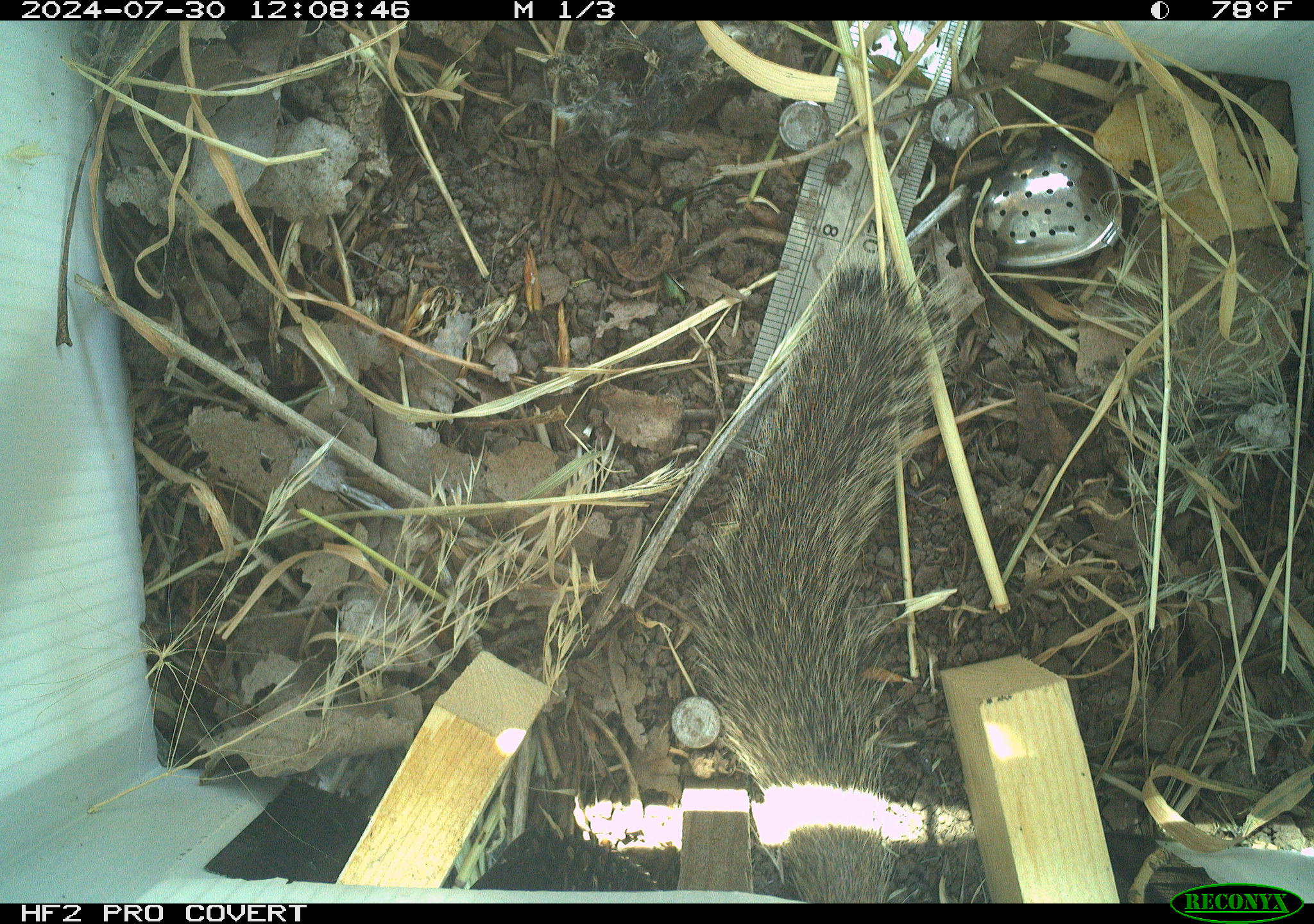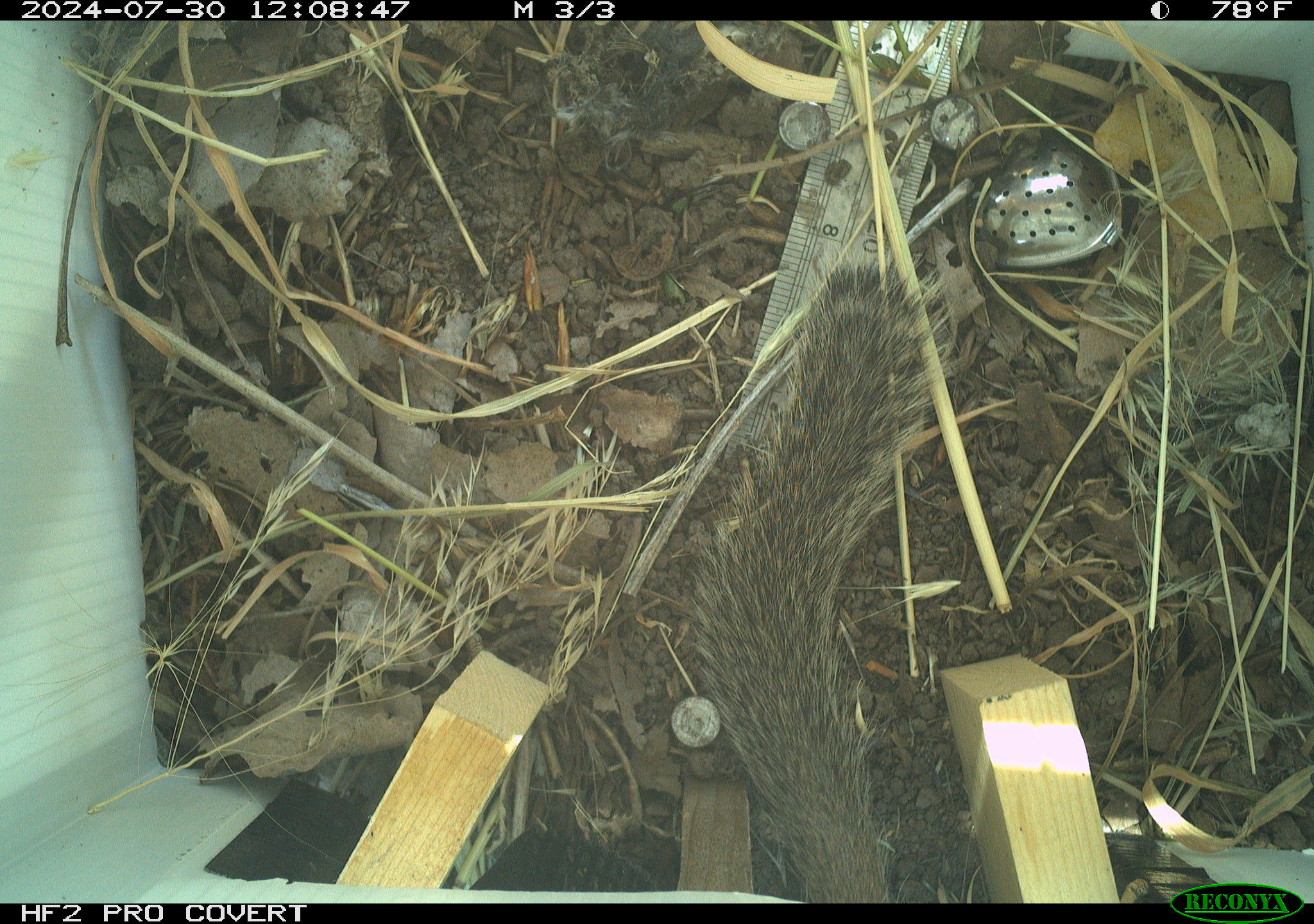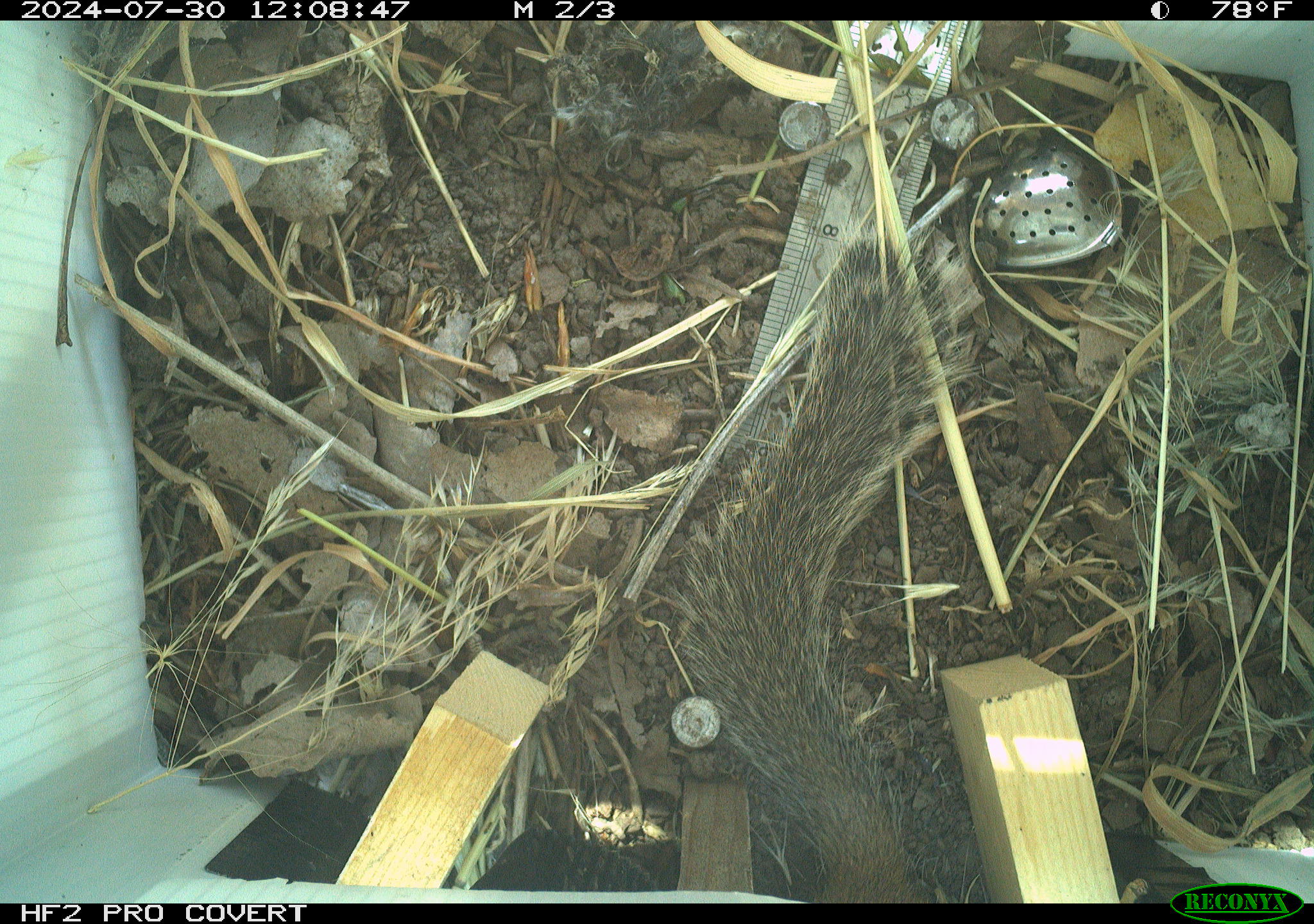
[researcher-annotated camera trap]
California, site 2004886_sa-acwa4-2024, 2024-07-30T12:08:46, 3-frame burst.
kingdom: Animalia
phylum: Chordata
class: Mammalia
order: Rodentia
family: Sciuridae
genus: Otospermophilus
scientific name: Otospermophilus beecheyi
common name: california ground squirrel